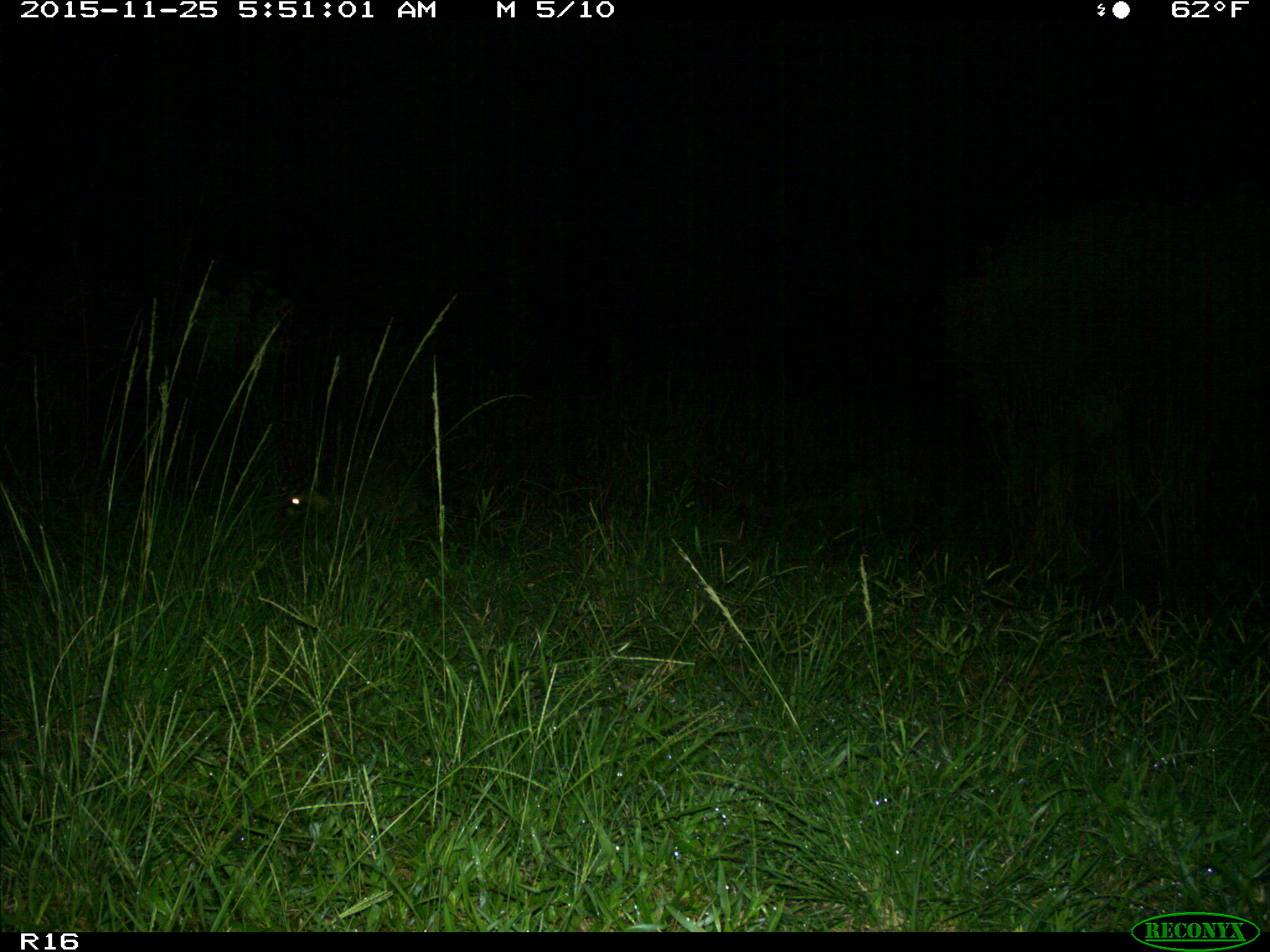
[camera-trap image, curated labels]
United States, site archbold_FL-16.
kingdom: Animalia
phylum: Chordata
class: Mammalia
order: Carnivora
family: Procyonidae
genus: Procyon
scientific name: Procyon lotor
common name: common raccoon